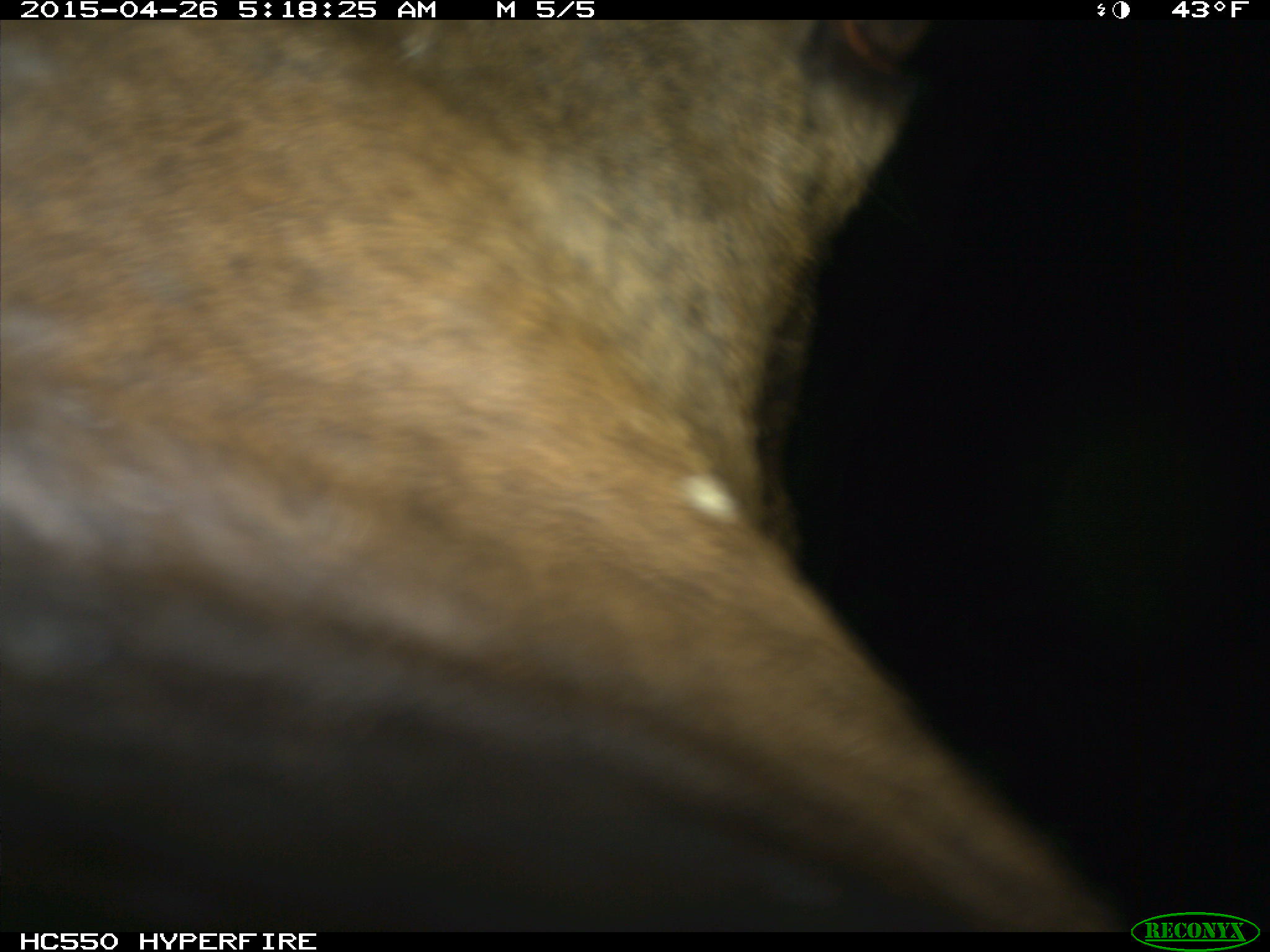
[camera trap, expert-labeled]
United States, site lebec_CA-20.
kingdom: Animalia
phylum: Chordata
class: Mammalia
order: Artiodactyla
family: Cervidae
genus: Cervus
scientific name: Cervus canadensis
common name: elk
Cervus canadensis (elk).